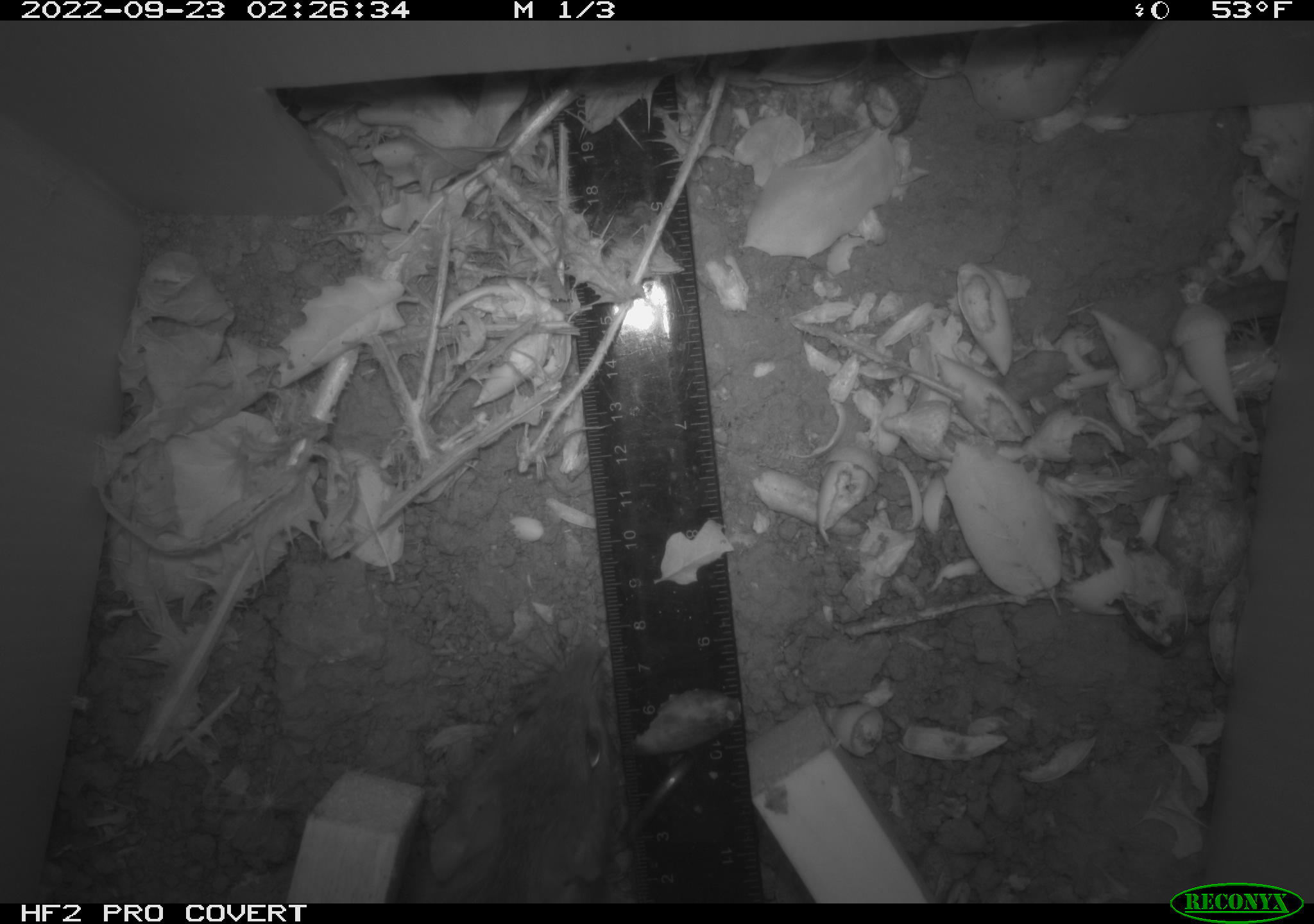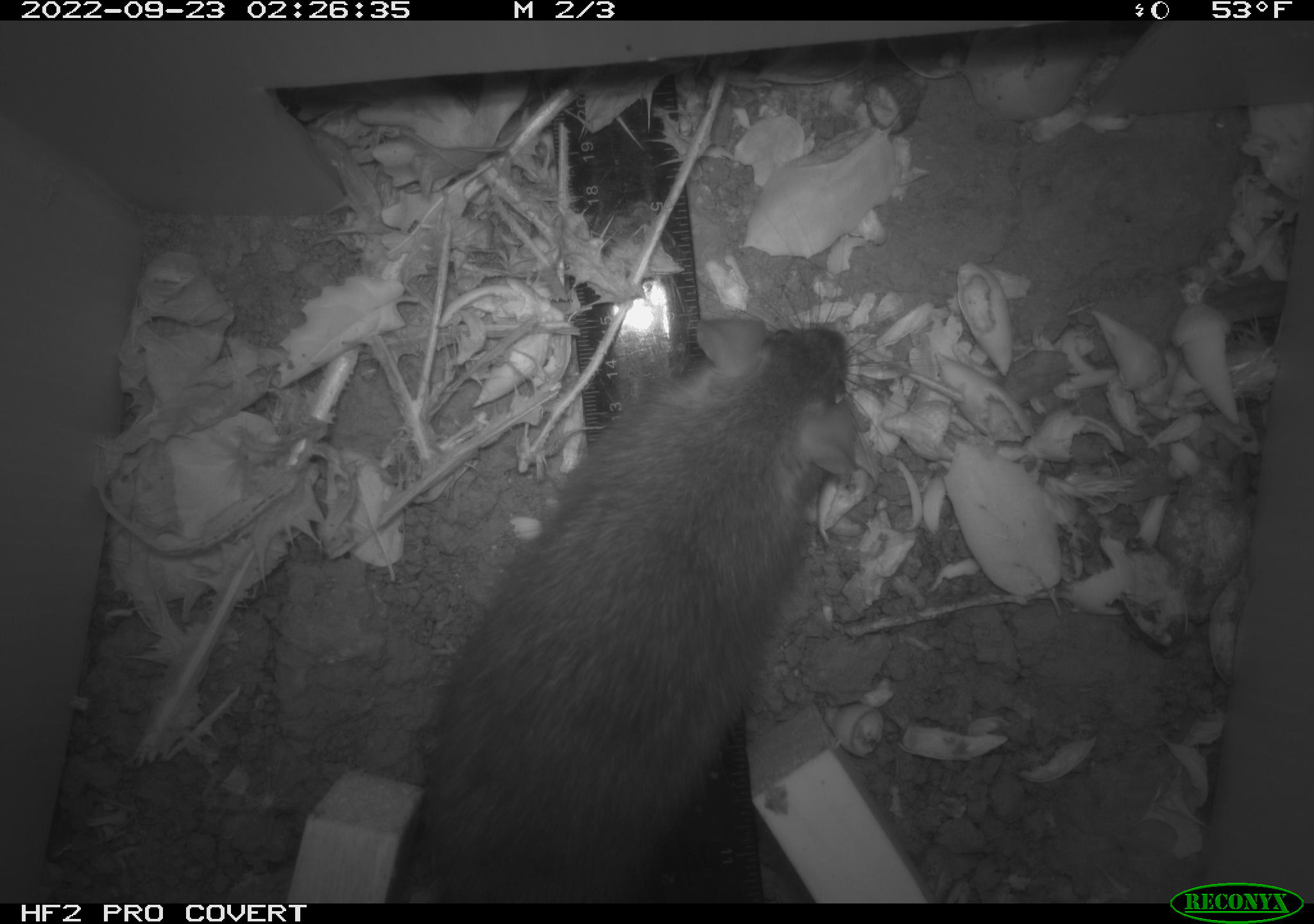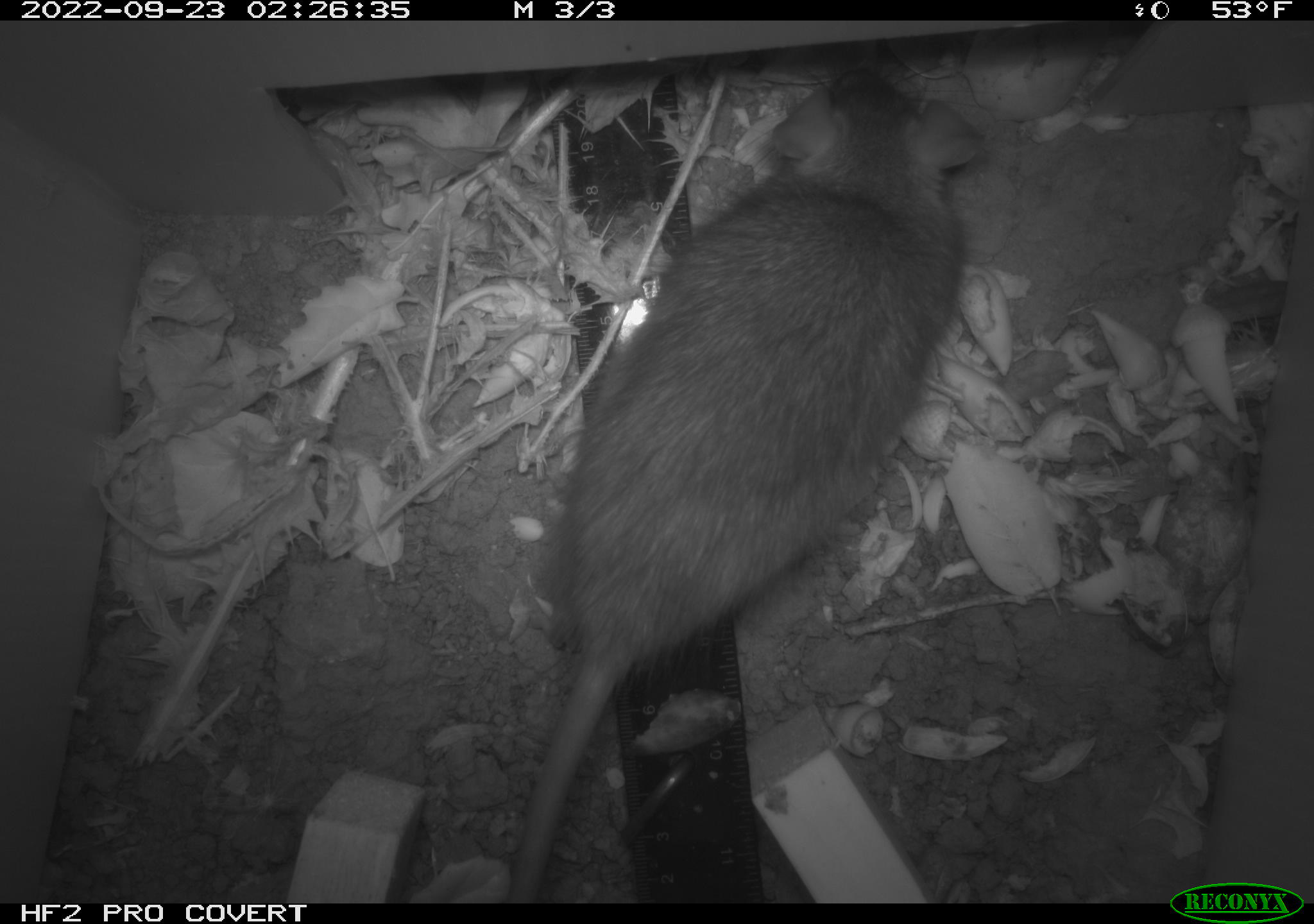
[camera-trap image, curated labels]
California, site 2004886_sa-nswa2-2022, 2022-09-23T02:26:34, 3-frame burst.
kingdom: Animalia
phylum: Chordata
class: Mammalia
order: Rodentia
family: Muridae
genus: Rattus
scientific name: Rattus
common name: rat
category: rattus species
Rattus species (rat) (Rattus).